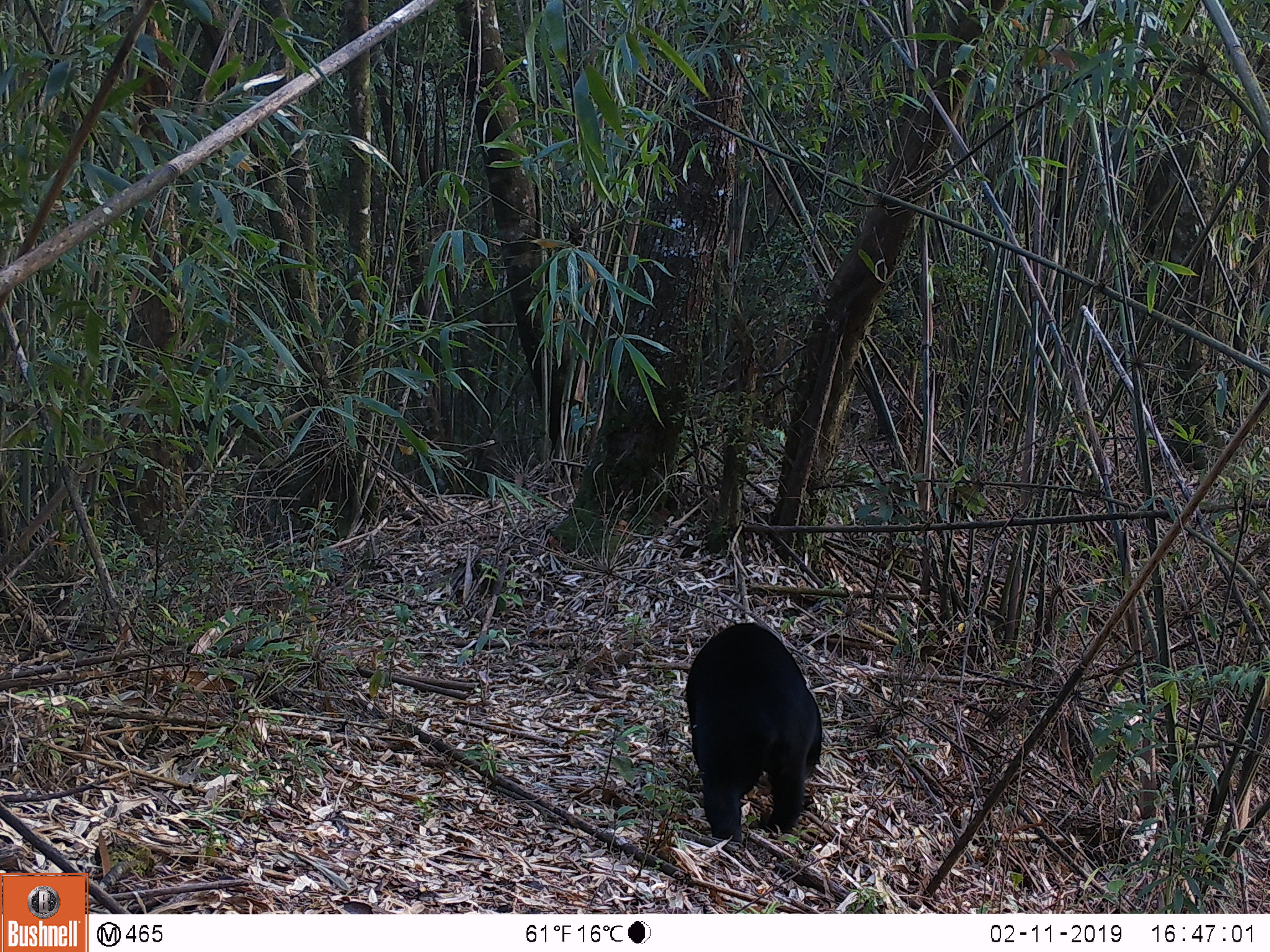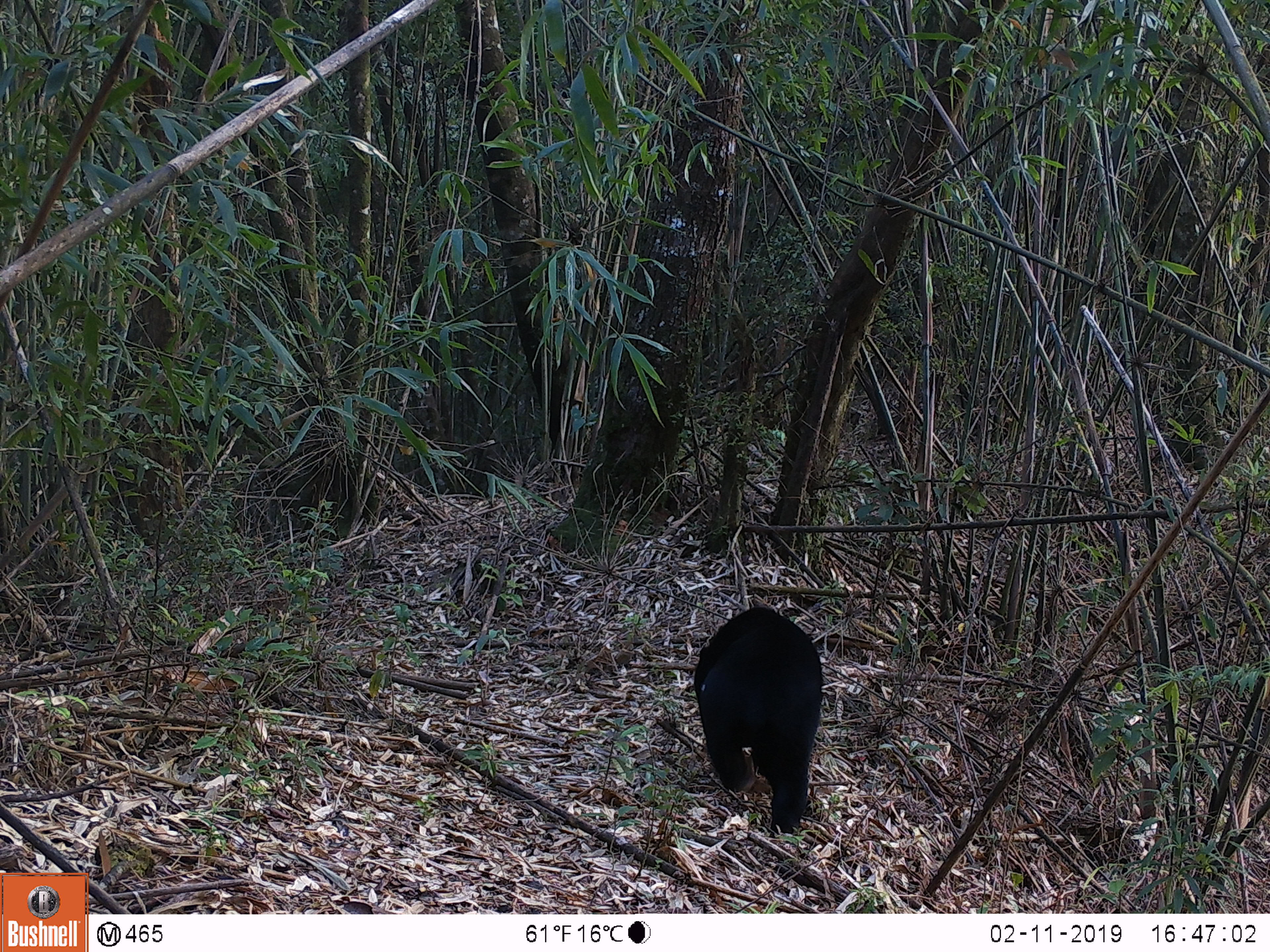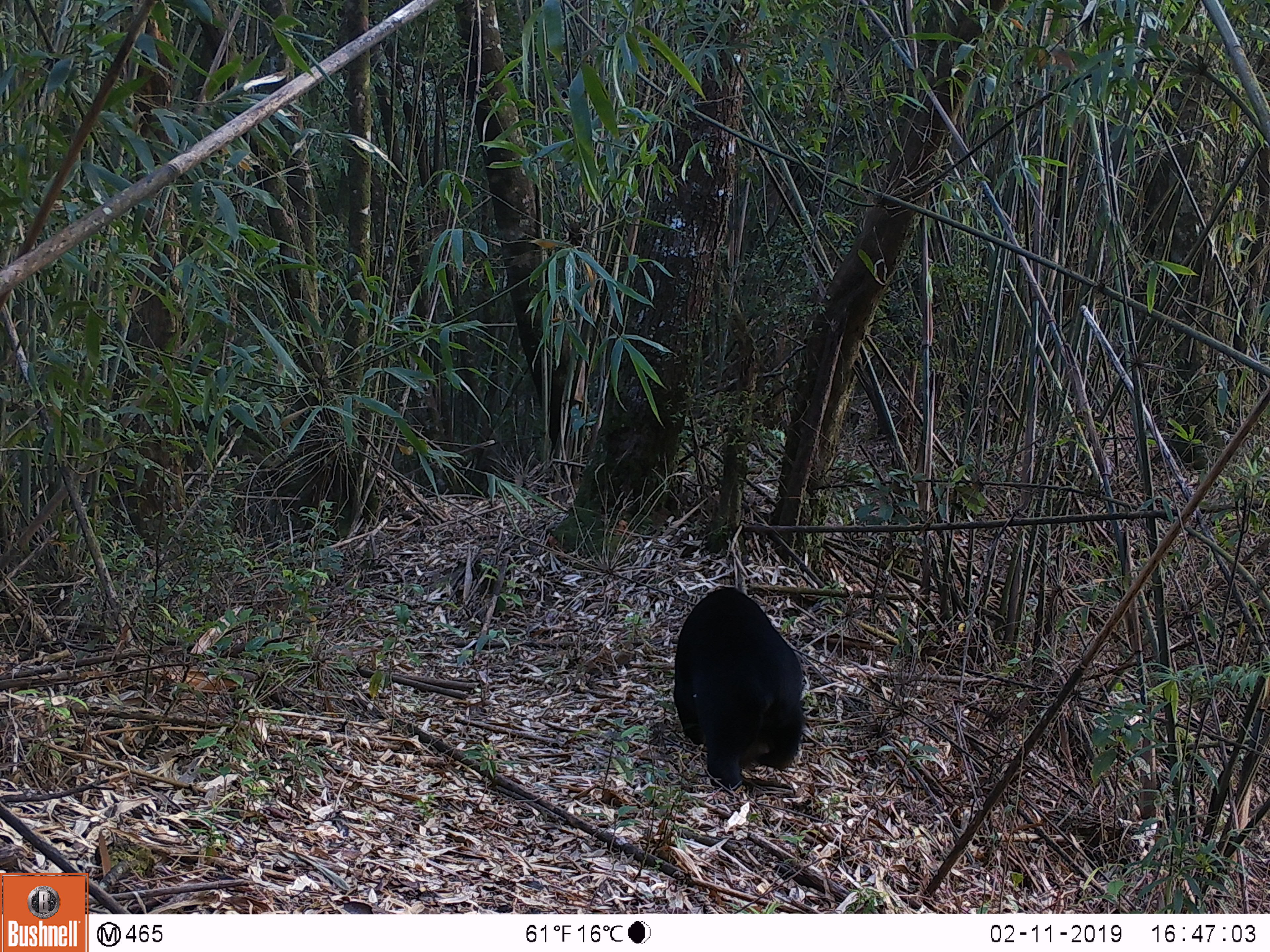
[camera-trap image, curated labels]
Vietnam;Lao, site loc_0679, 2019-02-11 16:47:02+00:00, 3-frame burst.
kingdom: Animalia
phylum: Chordata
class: Mammalia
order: Carnivora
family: Ursidae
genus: Helarctos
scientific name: Helarctos malayanus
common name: sun bear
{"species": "sun bear (Helarctos malayanus)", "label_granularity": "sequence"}